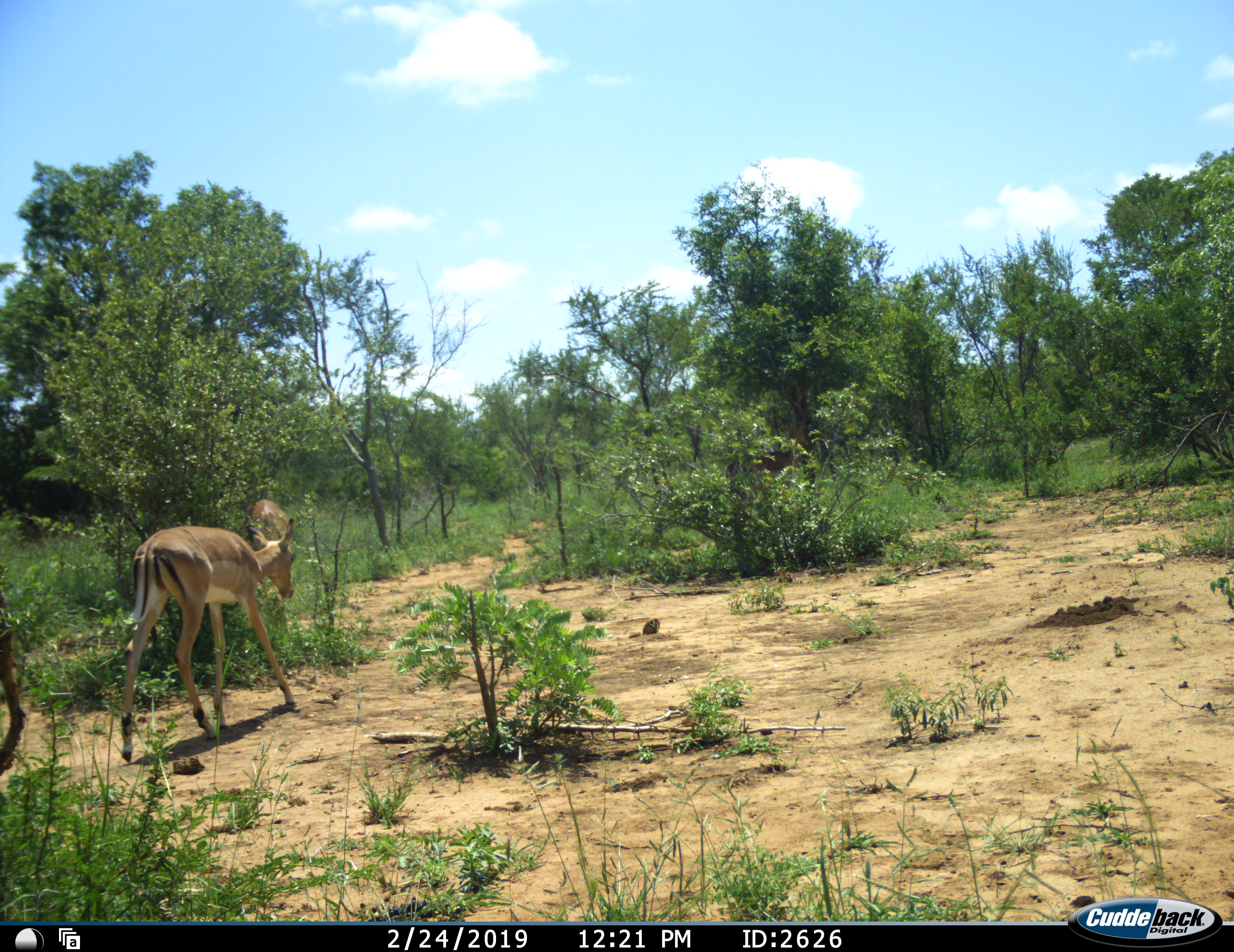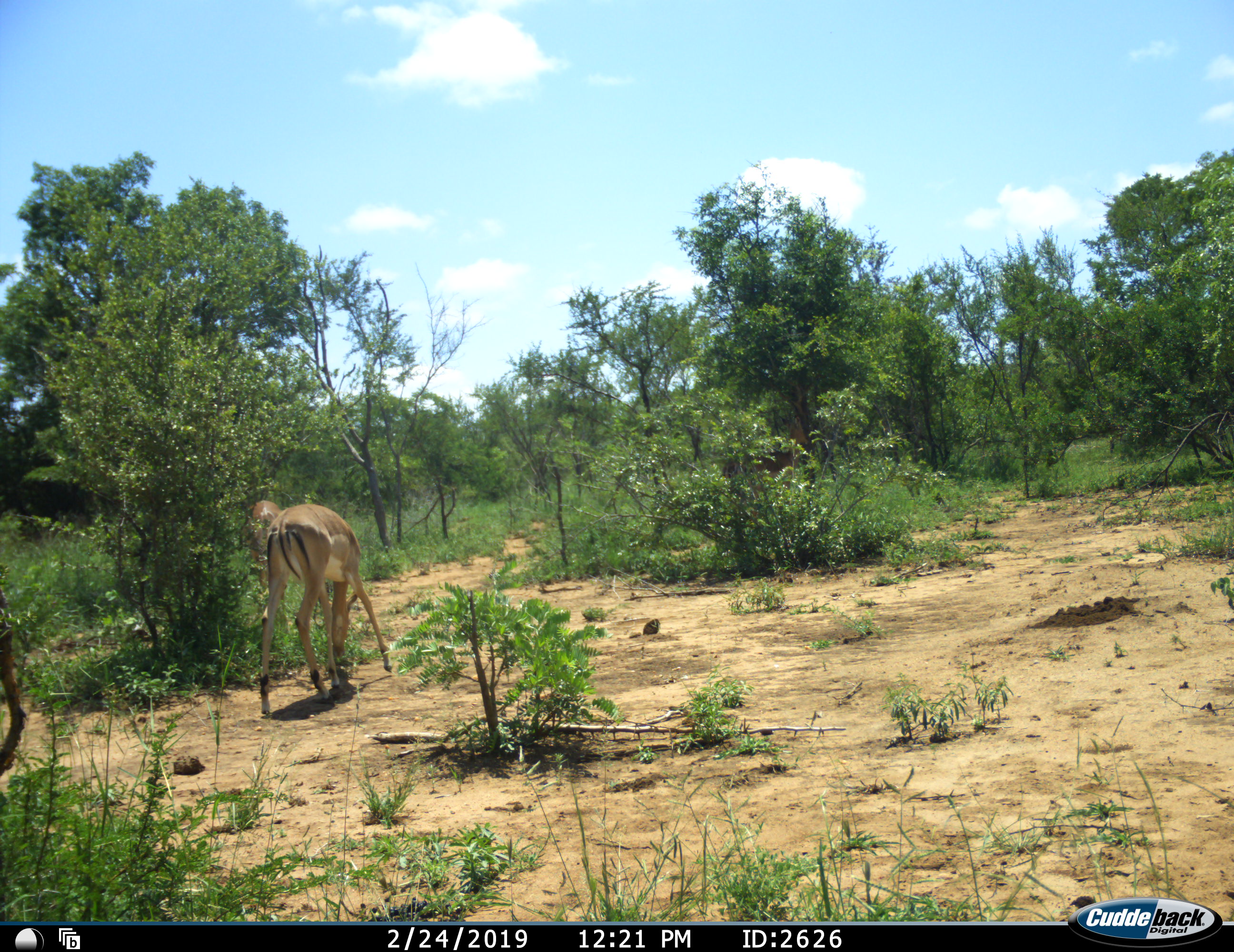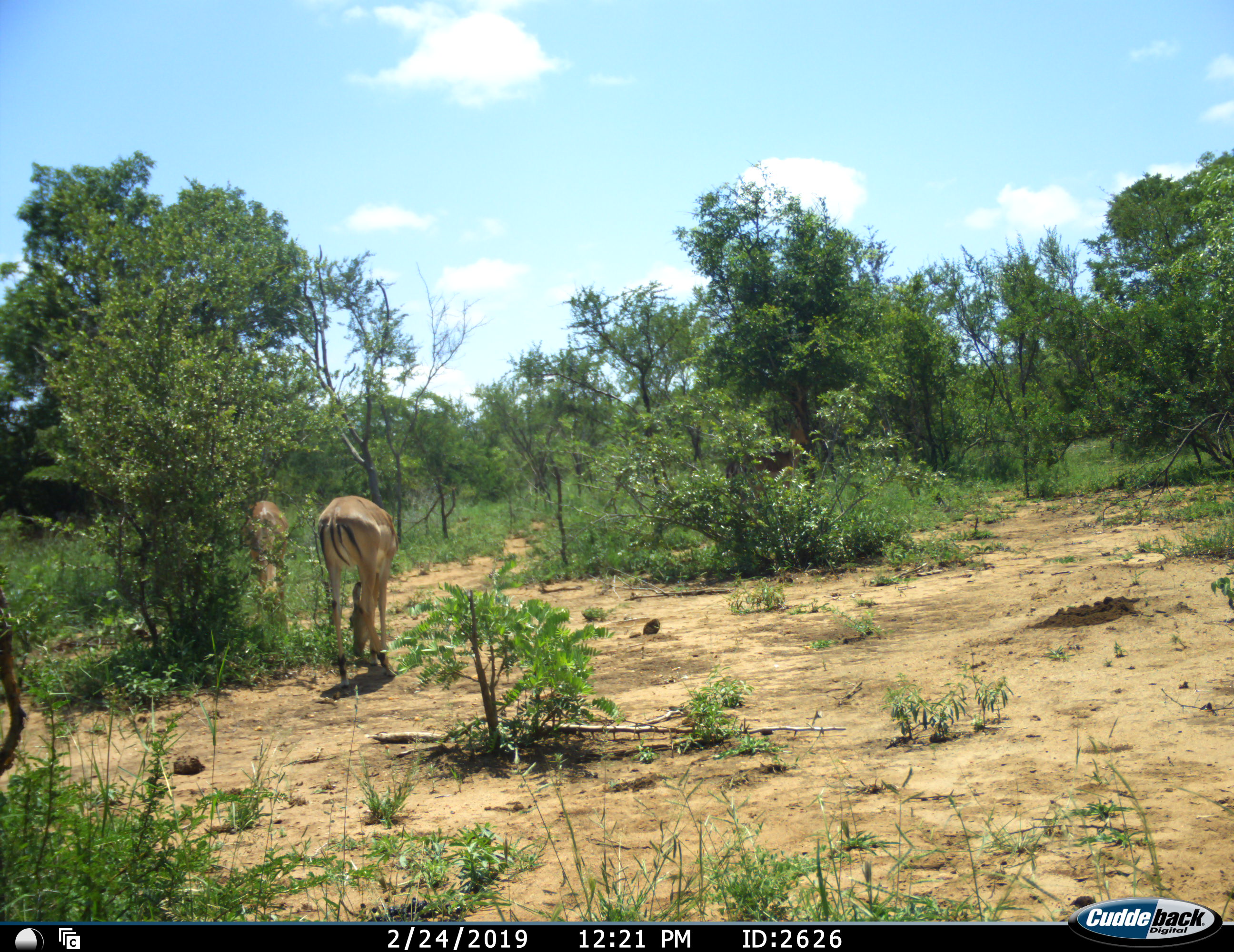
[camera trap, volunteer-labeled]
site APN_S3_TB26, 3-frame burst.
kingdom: Animalia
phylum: Chordata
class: Mammalia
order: Artiodactyla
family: Bovidae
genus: Aepyceros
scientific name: Aepyceros melampus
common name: impala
Impala (Aepyceros melampus), count 2. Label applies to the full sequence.